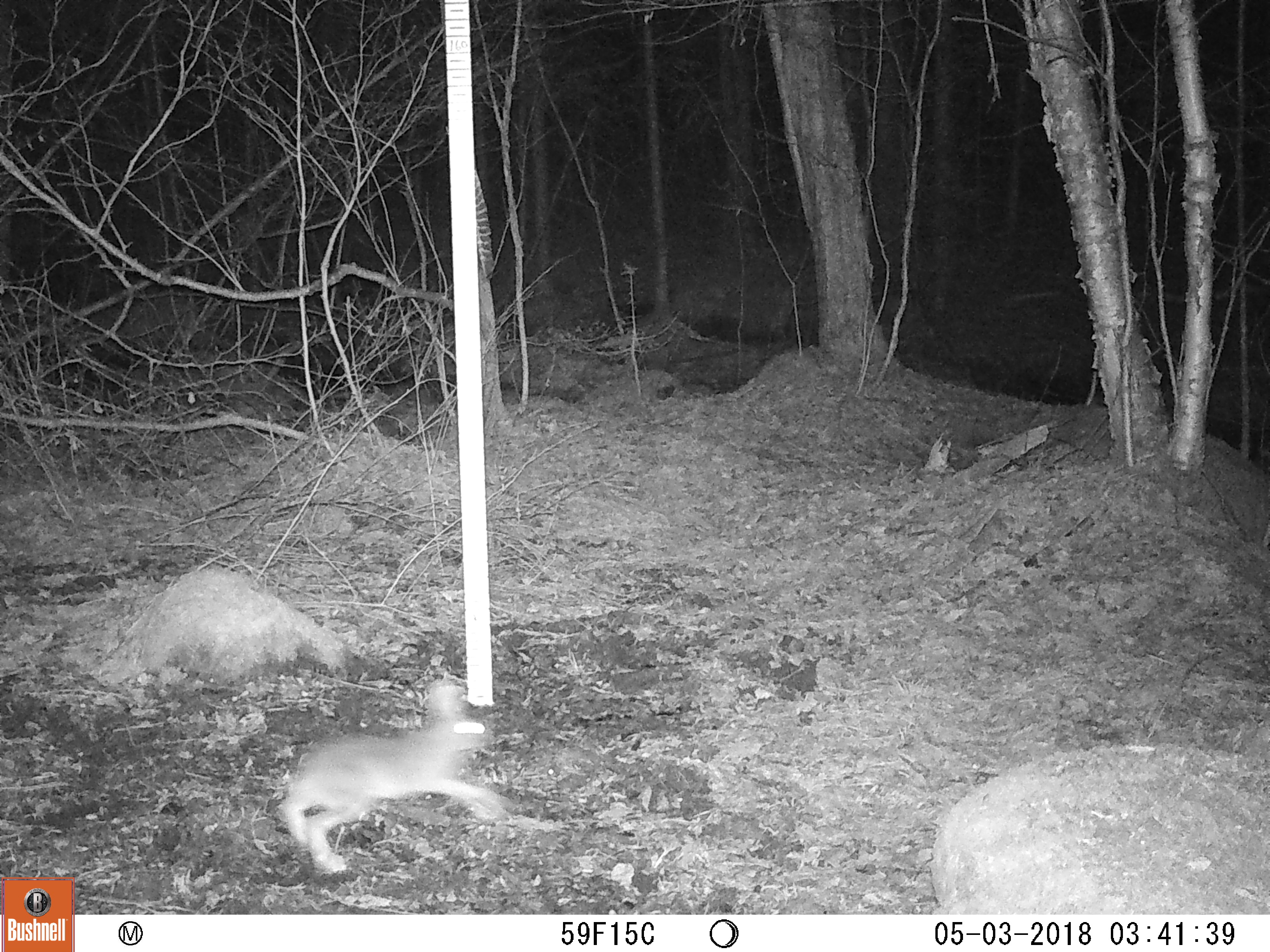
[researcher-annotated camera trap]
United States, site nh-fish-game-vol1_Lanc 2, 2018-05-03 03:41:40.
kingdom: Animalia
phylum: Chordata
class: Mammalia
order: Lagomorpha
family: Leporidae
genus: Lepus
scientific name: Lepus americanus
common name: snowshoe hare